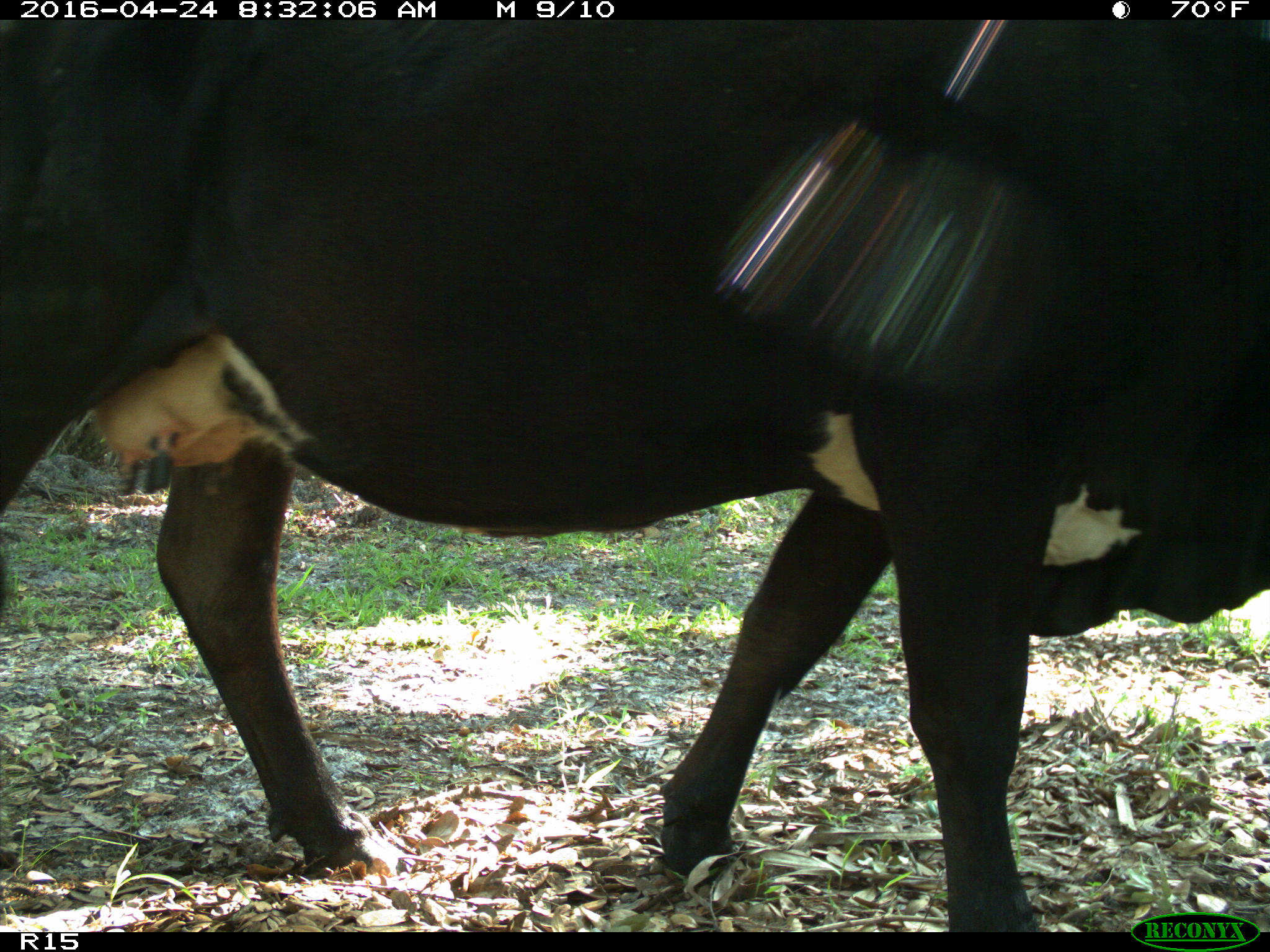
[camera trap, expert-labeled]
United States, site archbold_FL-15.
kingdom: Animalia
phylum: Chordata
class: Mammalia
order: Artiodactyla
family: Bovidae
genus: Bos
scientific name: Bos taurus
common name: domestic cow